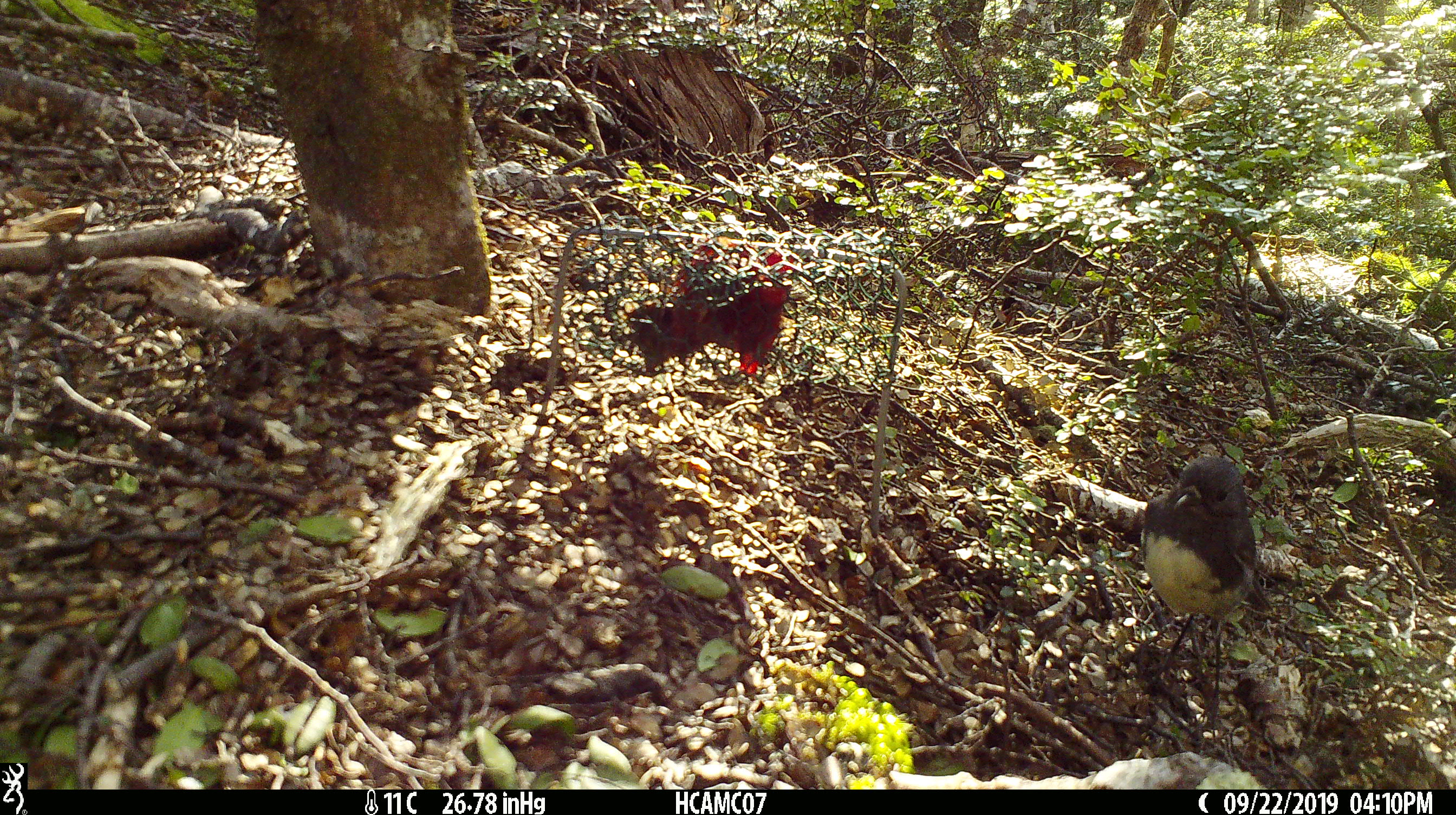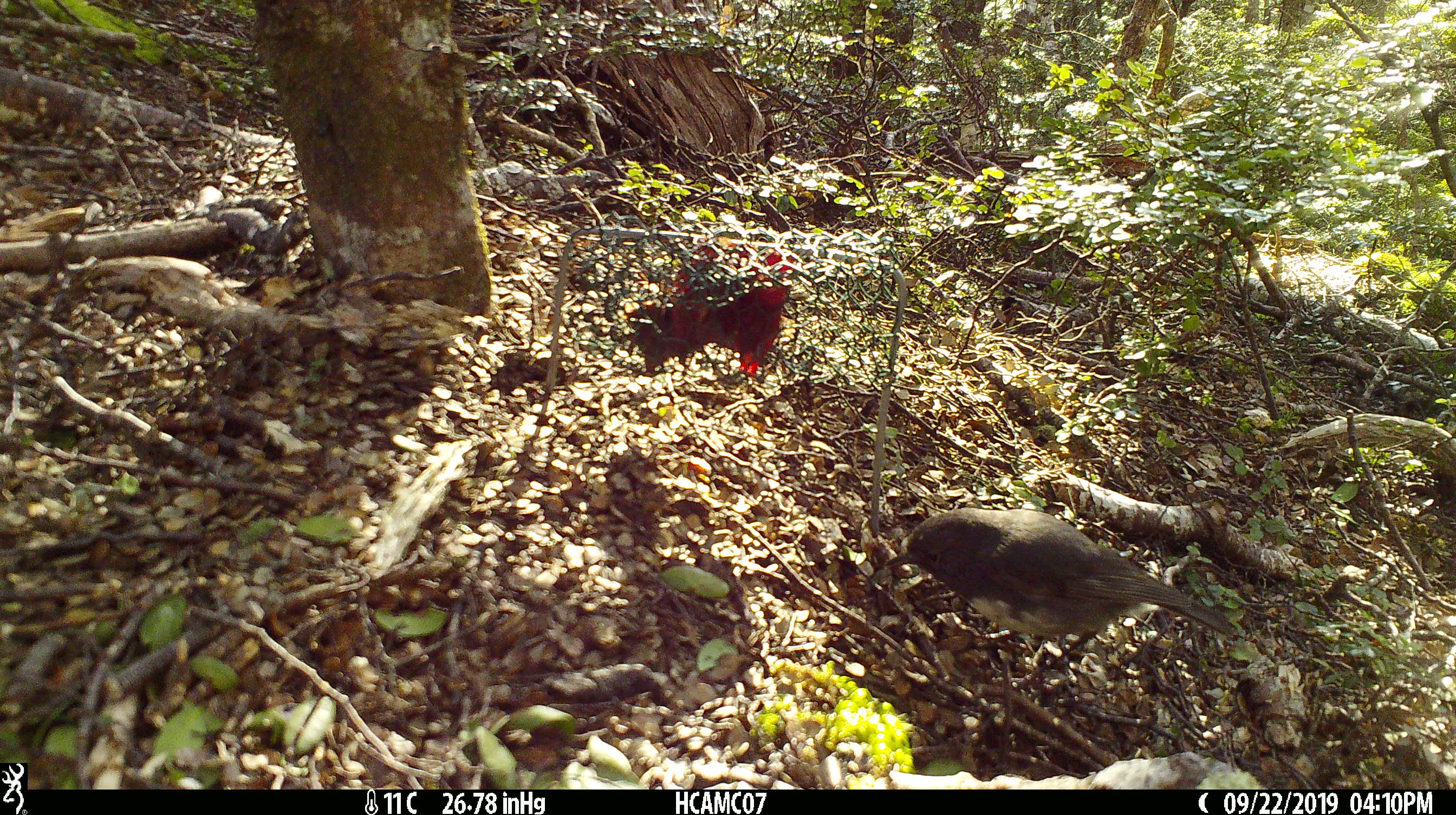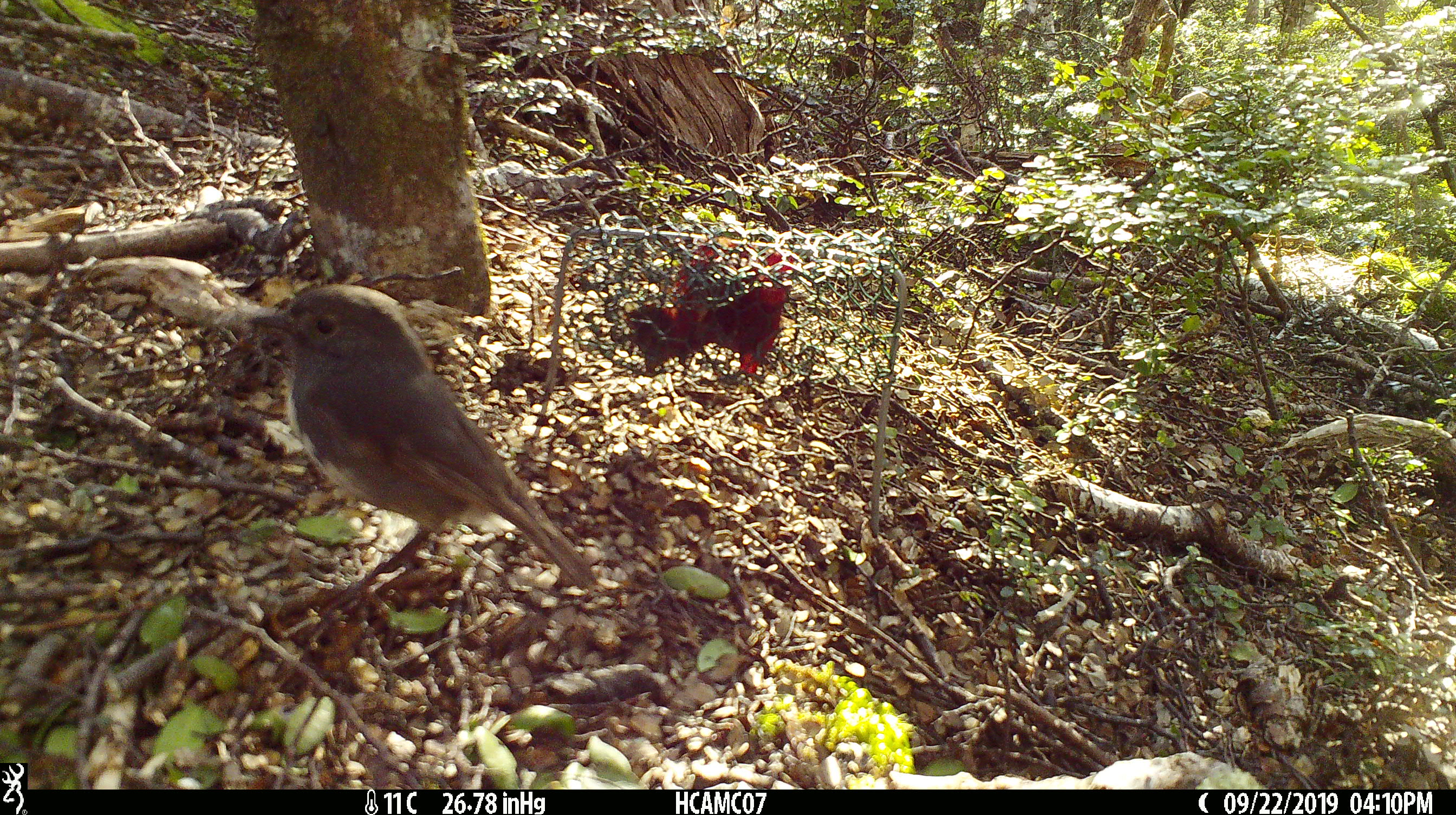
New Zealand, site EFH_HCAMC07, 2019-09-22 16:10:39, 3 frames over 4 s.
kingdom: Animalia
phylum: Chordata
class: Aves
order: Passeriformes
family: Petroicidae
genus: Petroica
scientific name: Petroica australis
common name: new zealand robin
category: robin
Robin (new zealand robin) (Petroica australis).